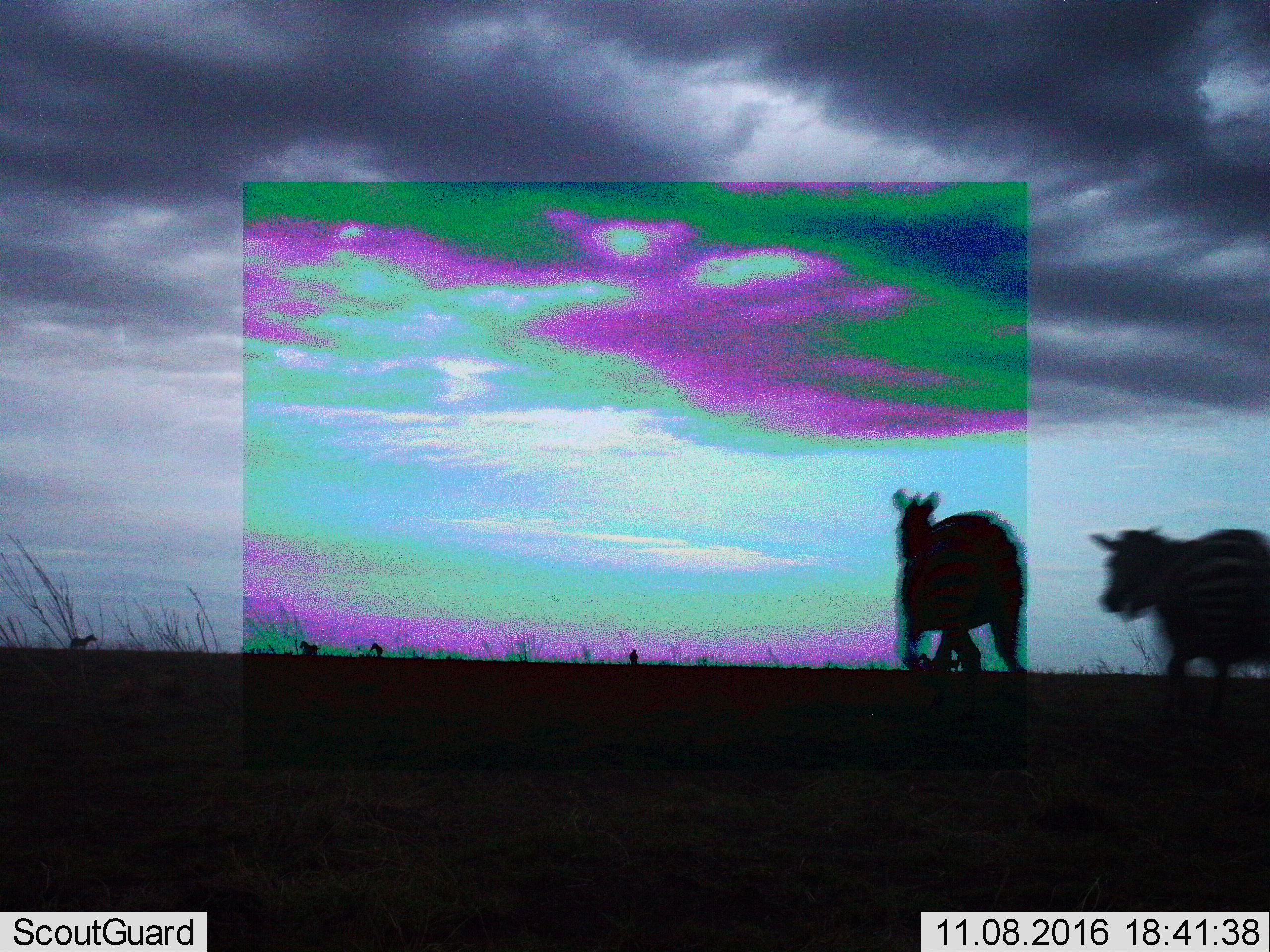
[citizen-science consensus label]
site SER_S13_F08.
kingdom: Animalia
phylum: Chordata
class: Mammalia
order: Perissodactyla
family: Equidae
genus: Equus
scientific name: Equus quagga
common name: plains zebra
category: zebraplains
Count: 6.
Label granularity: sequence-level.